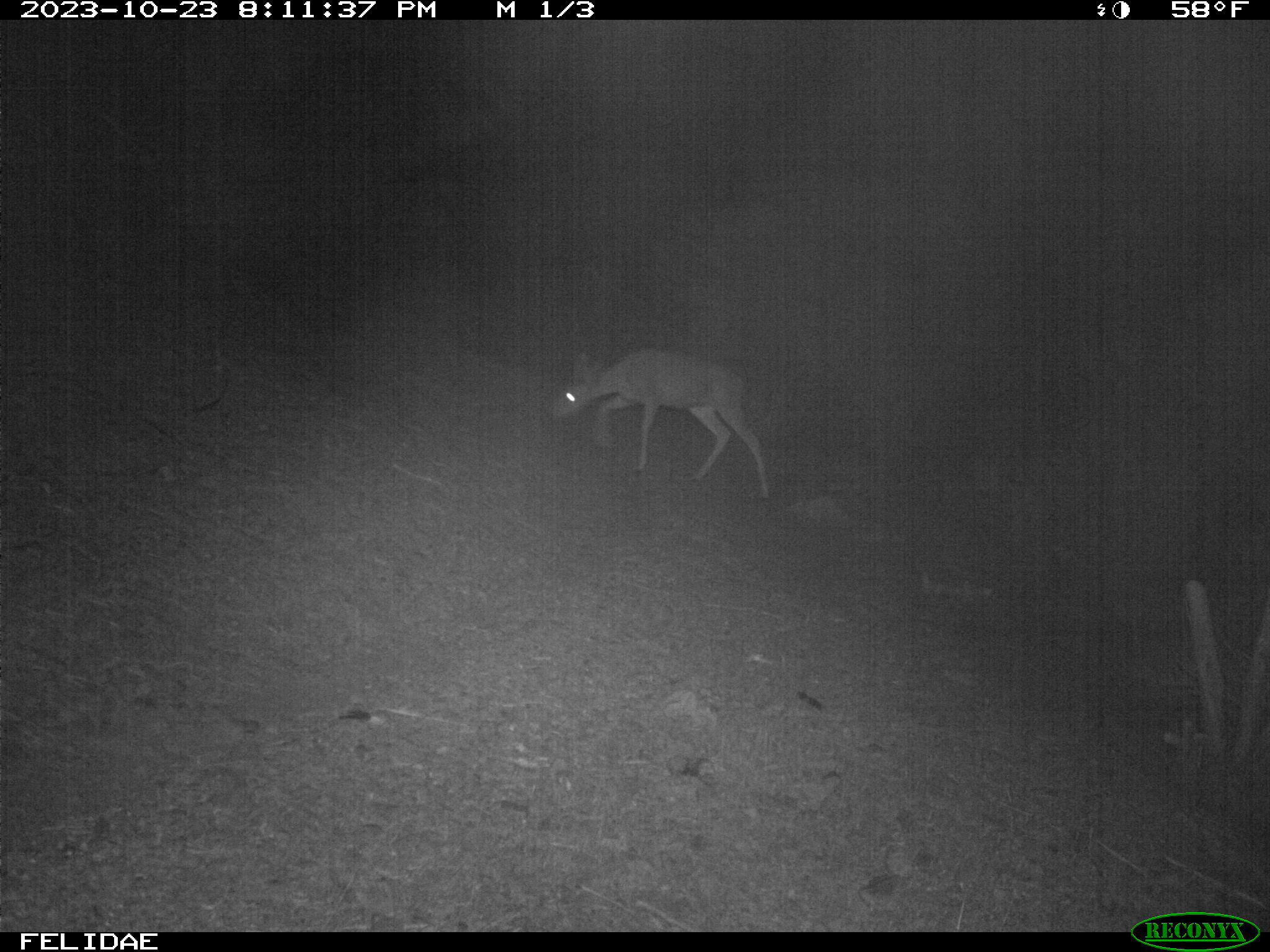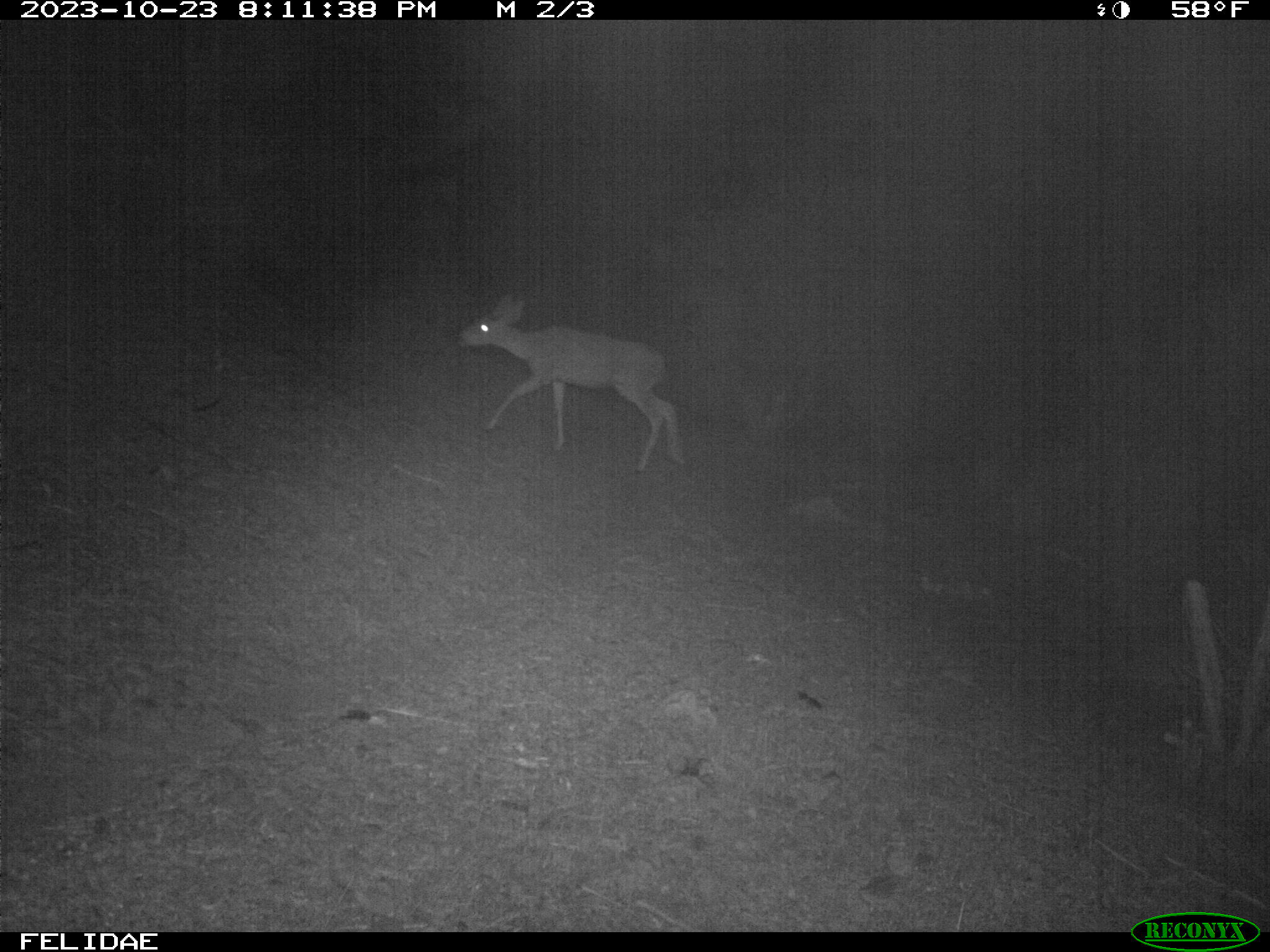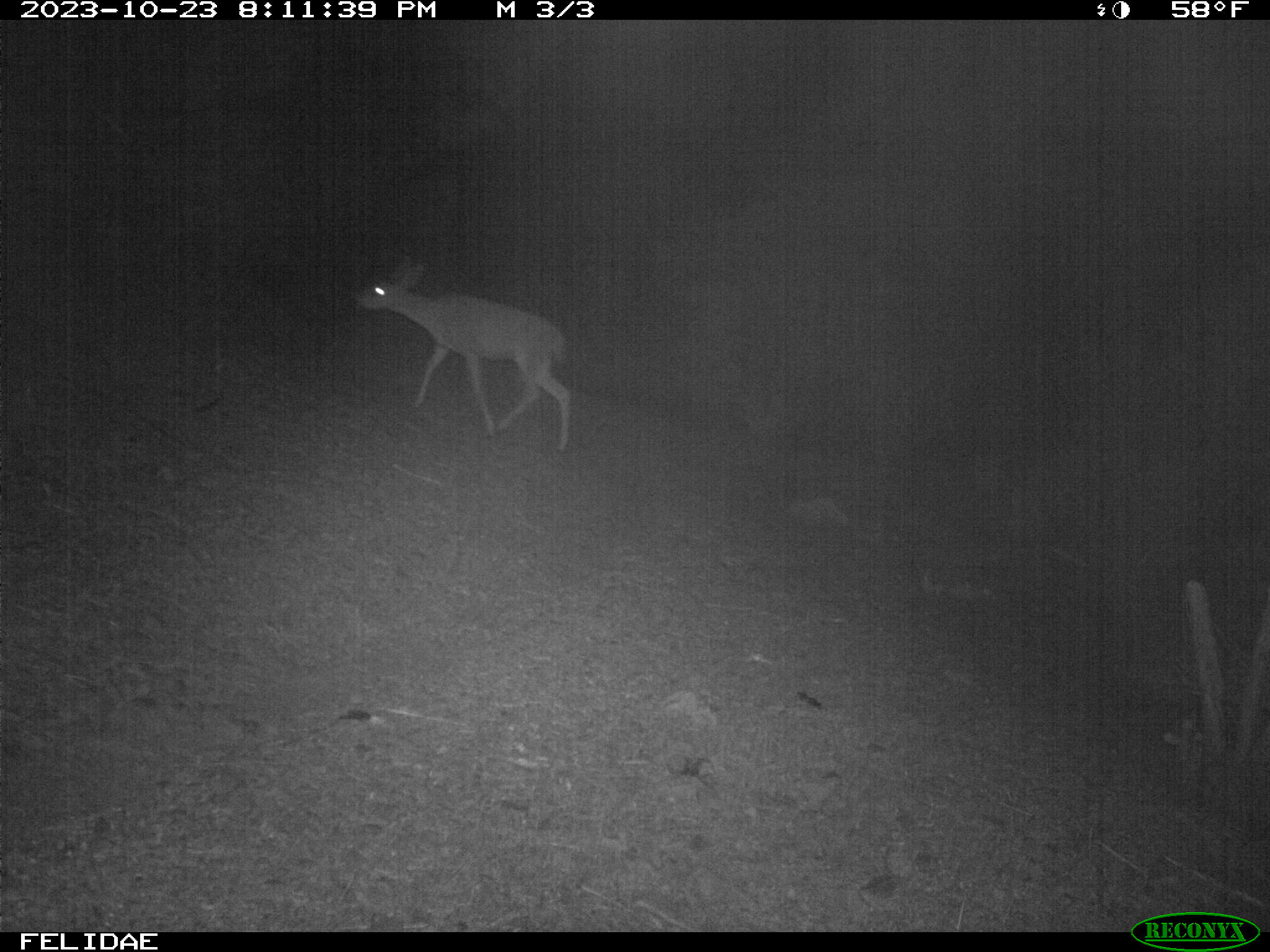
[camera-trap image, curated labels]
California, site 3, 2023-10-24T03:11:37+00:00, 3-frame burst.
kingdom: Animalia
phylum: Chordata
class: Mammalia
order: Artiodactyla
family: Cervidae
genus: Odocoileus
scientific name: Odocoileus hemionus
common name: mule deer